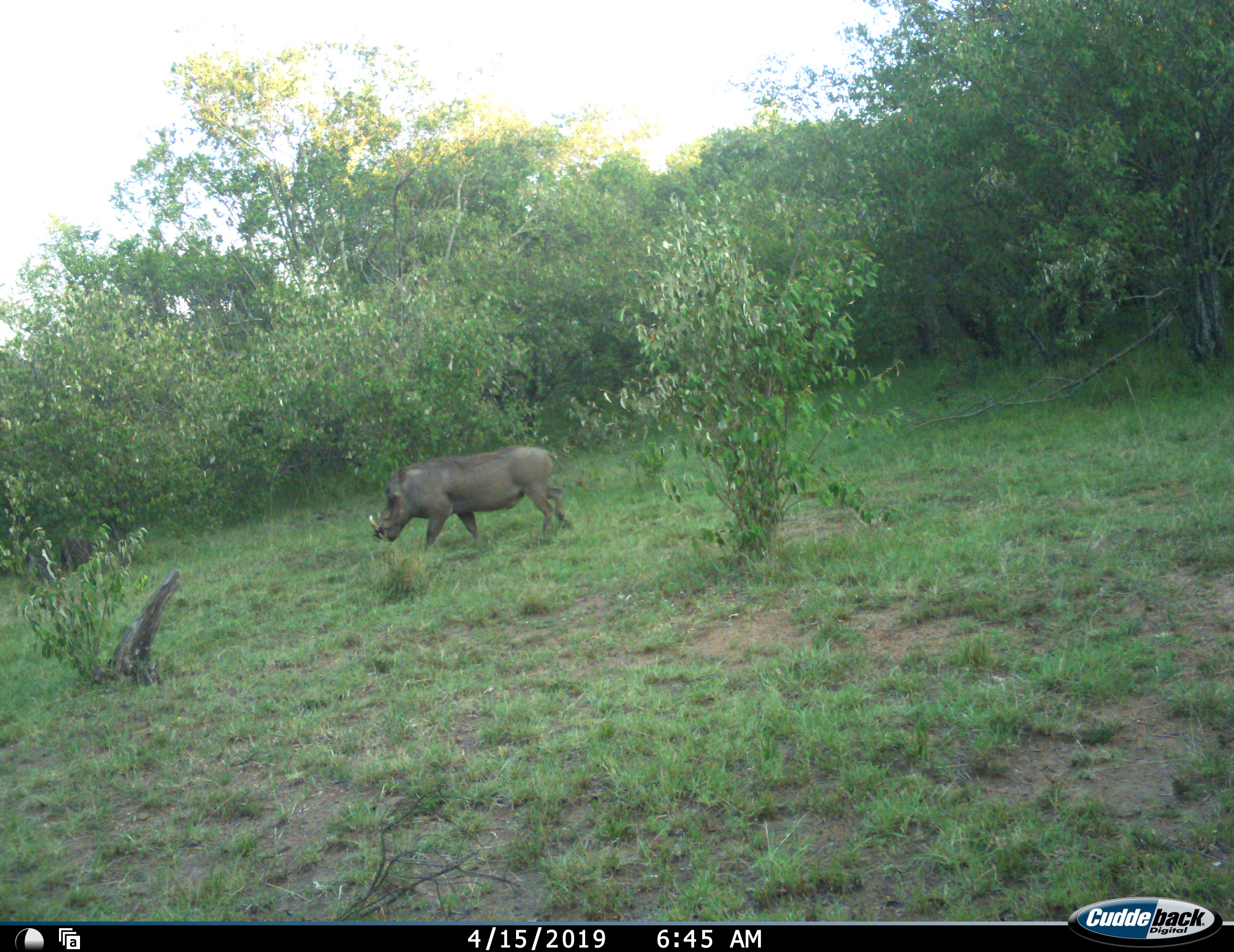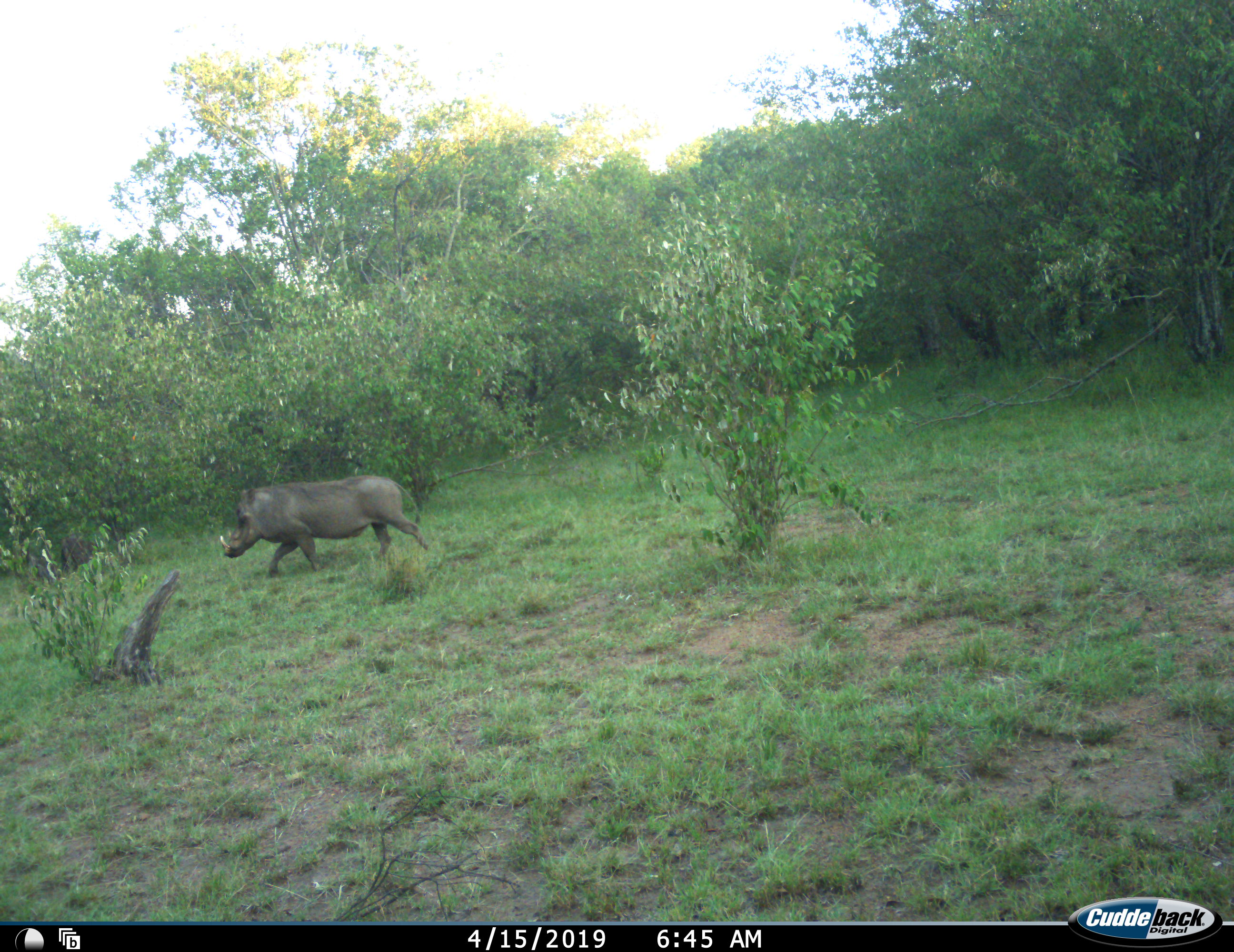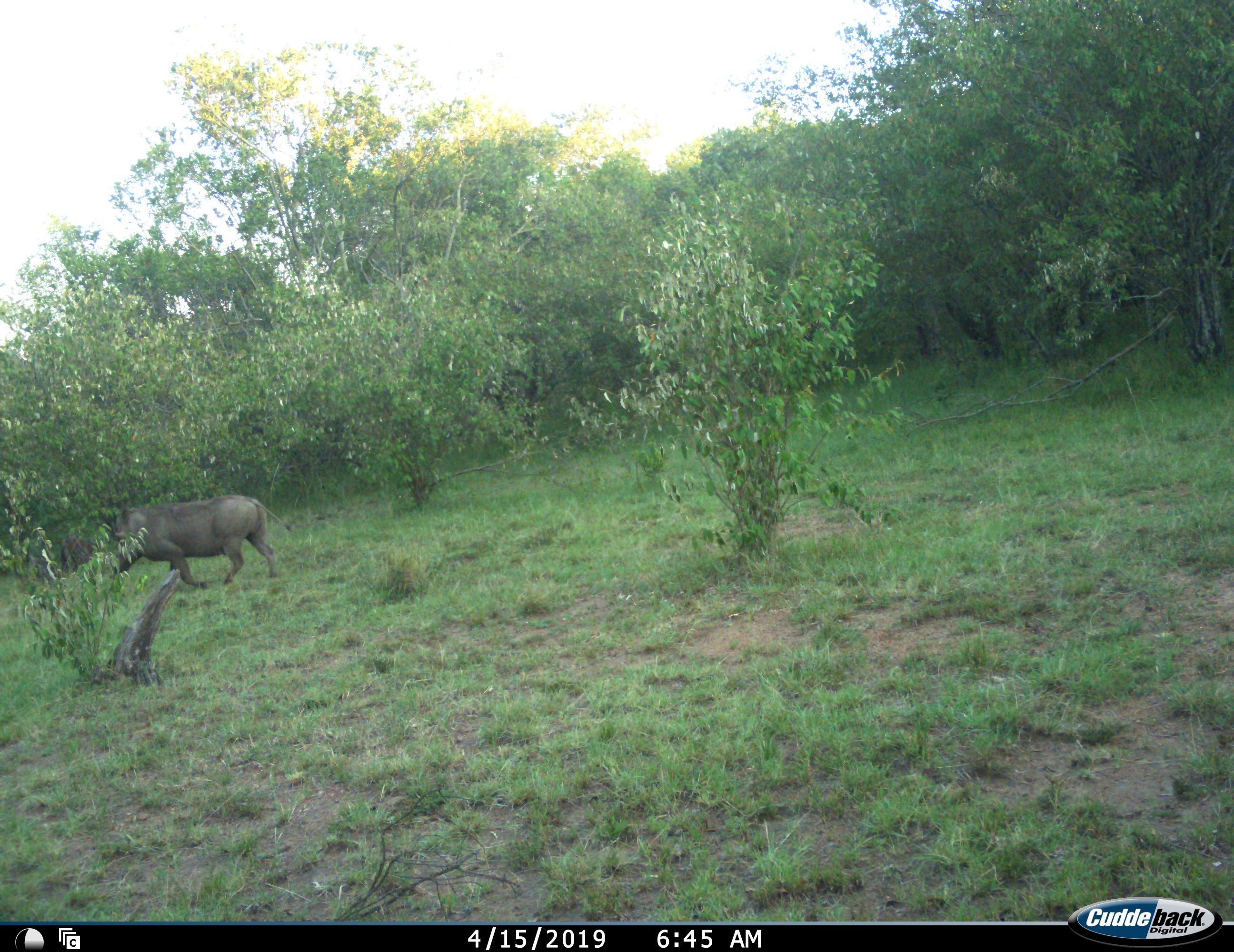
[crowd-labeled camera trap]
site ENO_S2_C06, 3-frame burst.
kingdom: Animalia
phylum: Chordata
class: Mammalia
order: Artiodactyla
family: Suidae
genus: Phacochoerus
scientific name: Phacochoerus africanus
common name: warthog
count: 1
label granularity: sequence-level